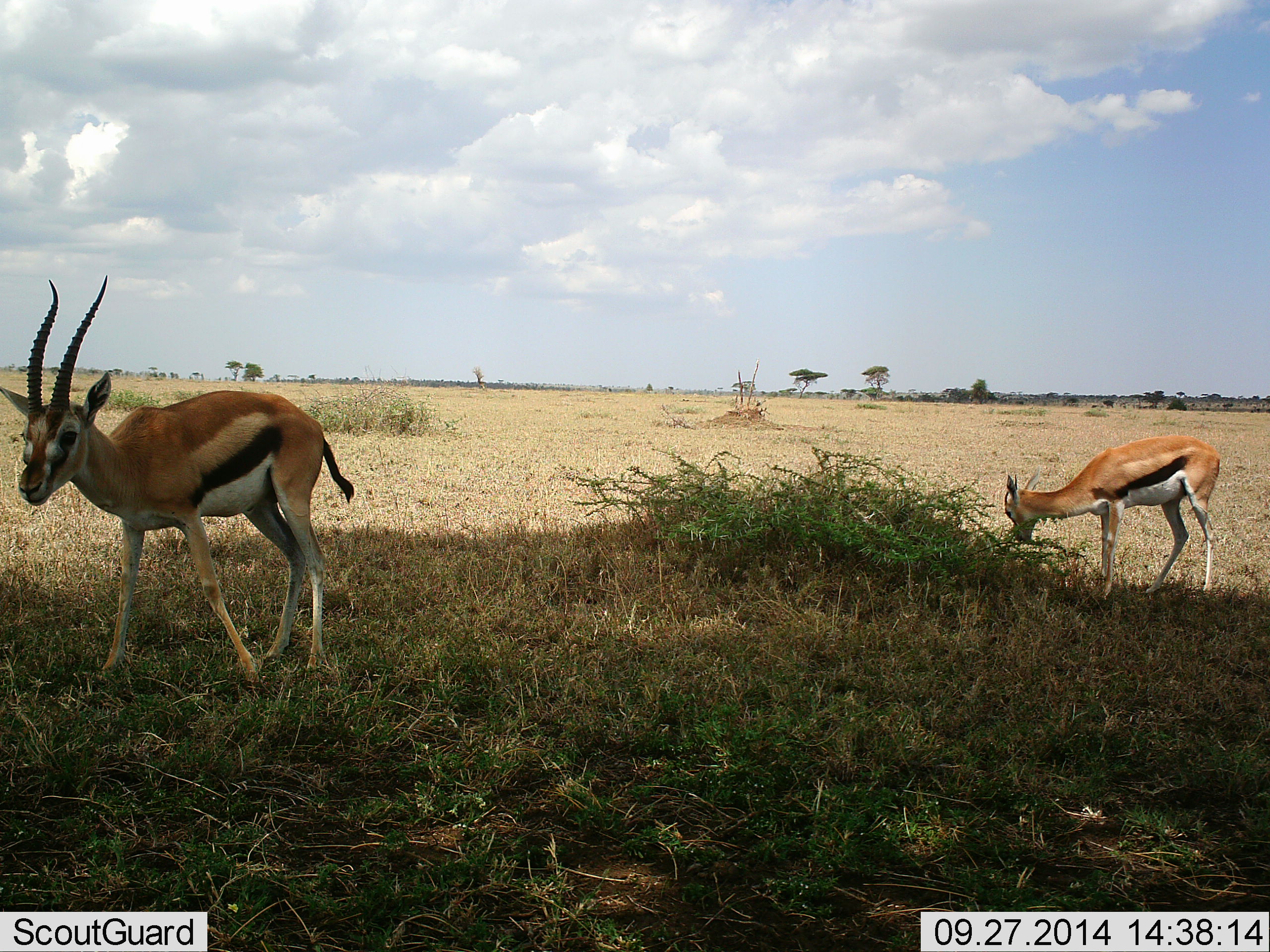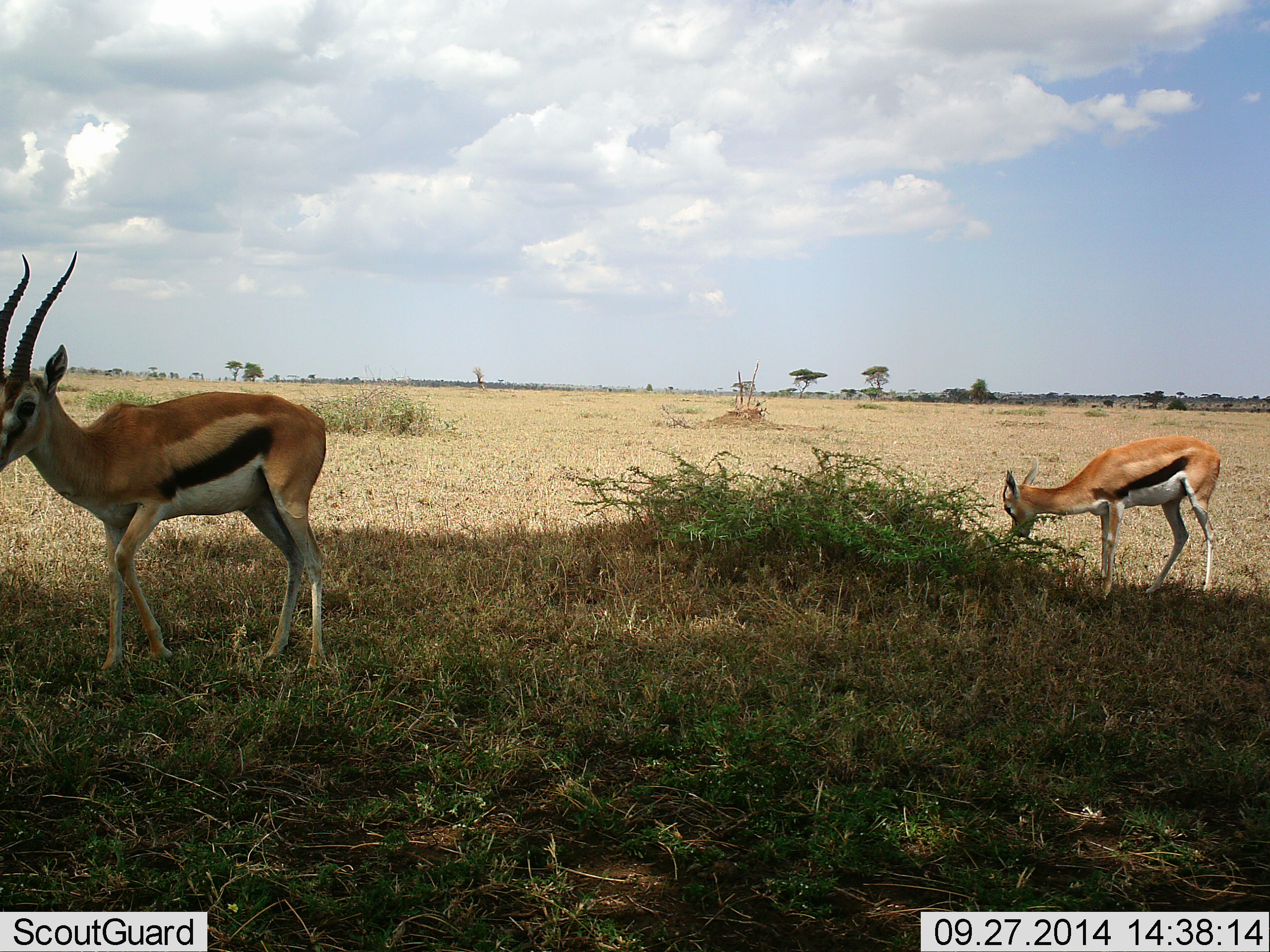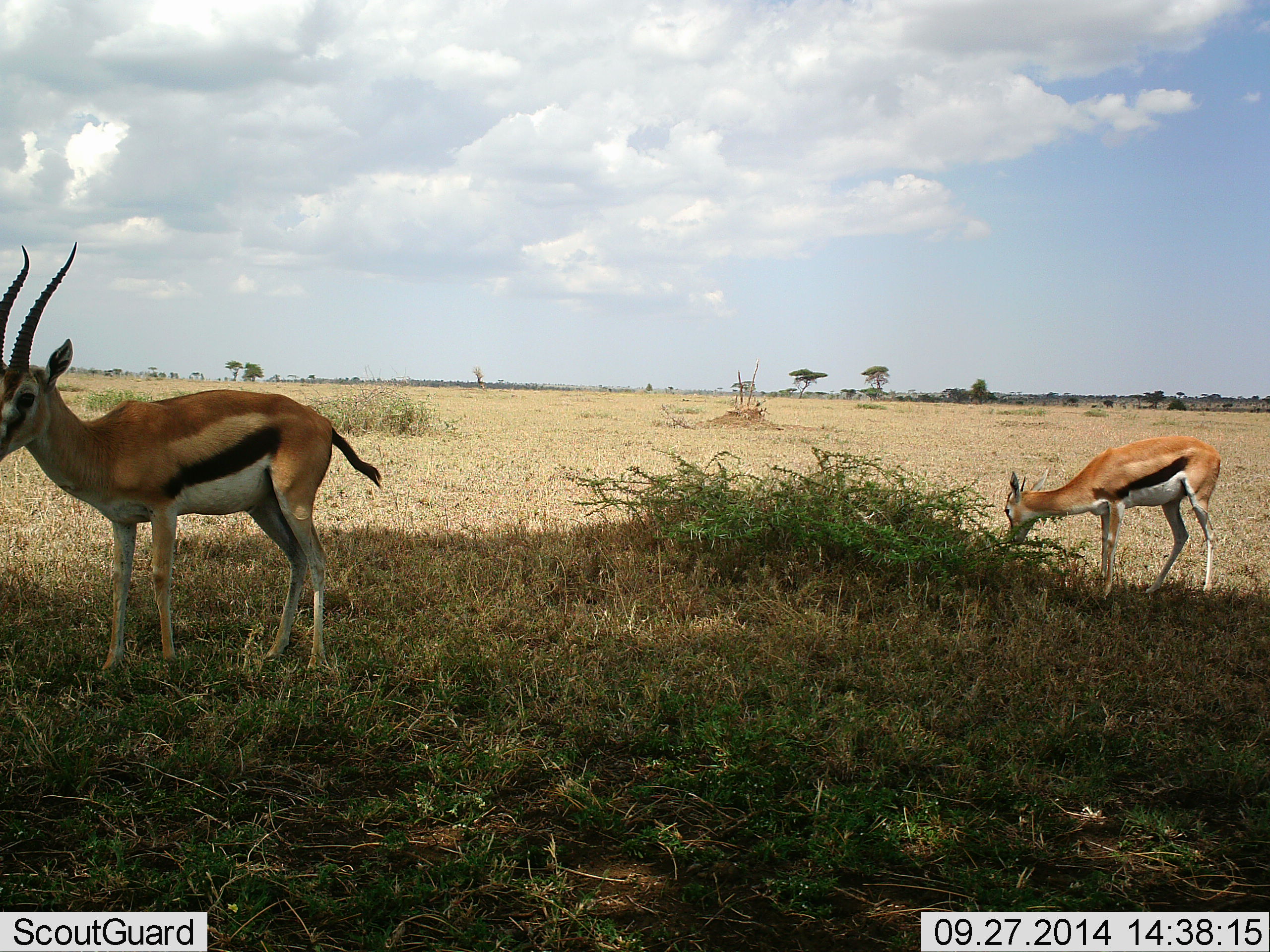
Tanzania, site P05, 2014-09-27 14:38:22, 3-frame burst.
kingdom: Animalia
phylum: Chordata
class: Mammalia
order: Artiodactyla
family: Bovidae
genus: Eudorcas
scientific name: Eudorcas thomsonii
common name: thomson's gazelle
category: gazellethomsons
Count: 2.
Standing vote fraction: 60%.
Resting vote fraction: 0%.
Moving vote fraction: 30%.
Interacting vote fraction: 0%.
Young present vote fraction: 10%.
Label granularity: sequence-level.